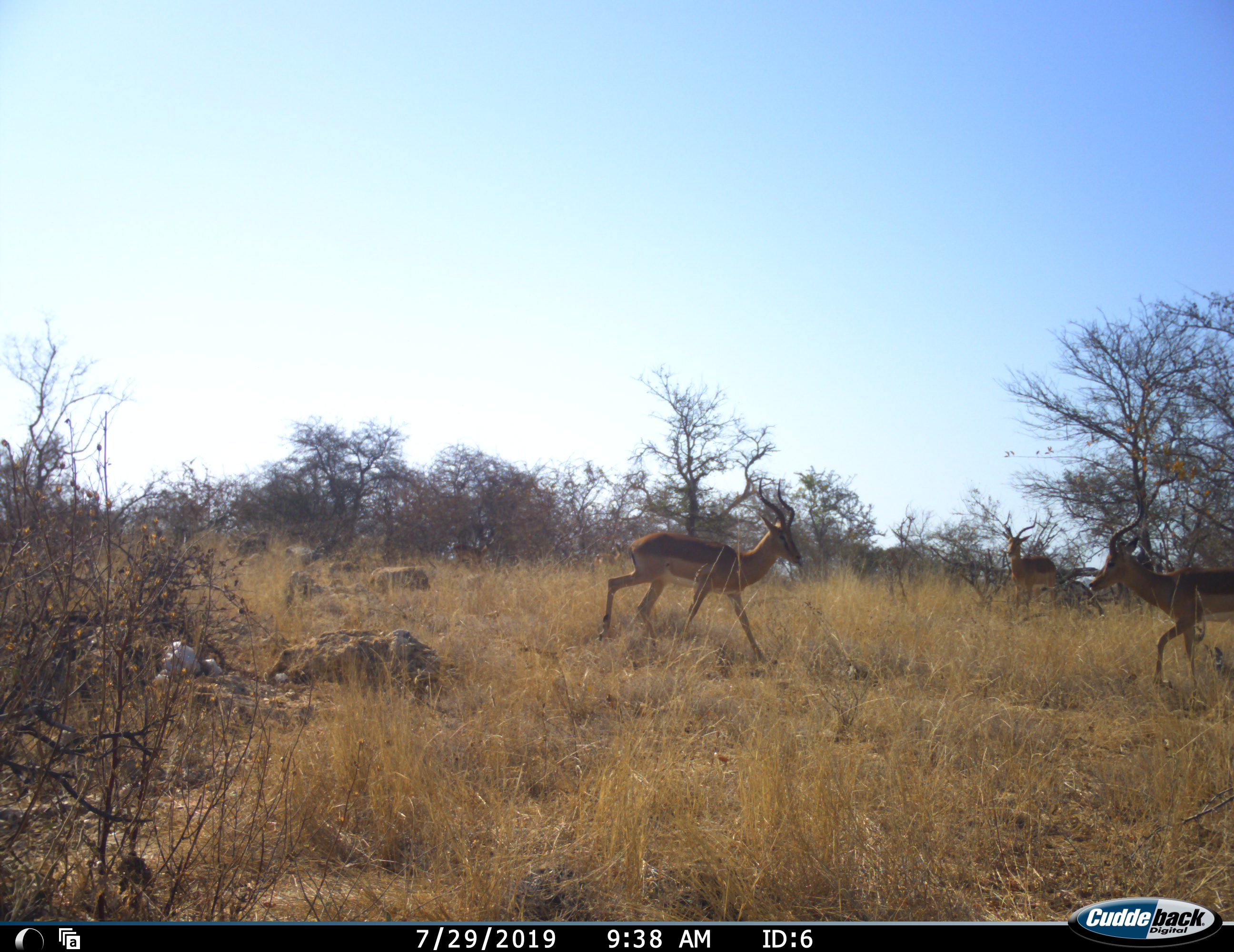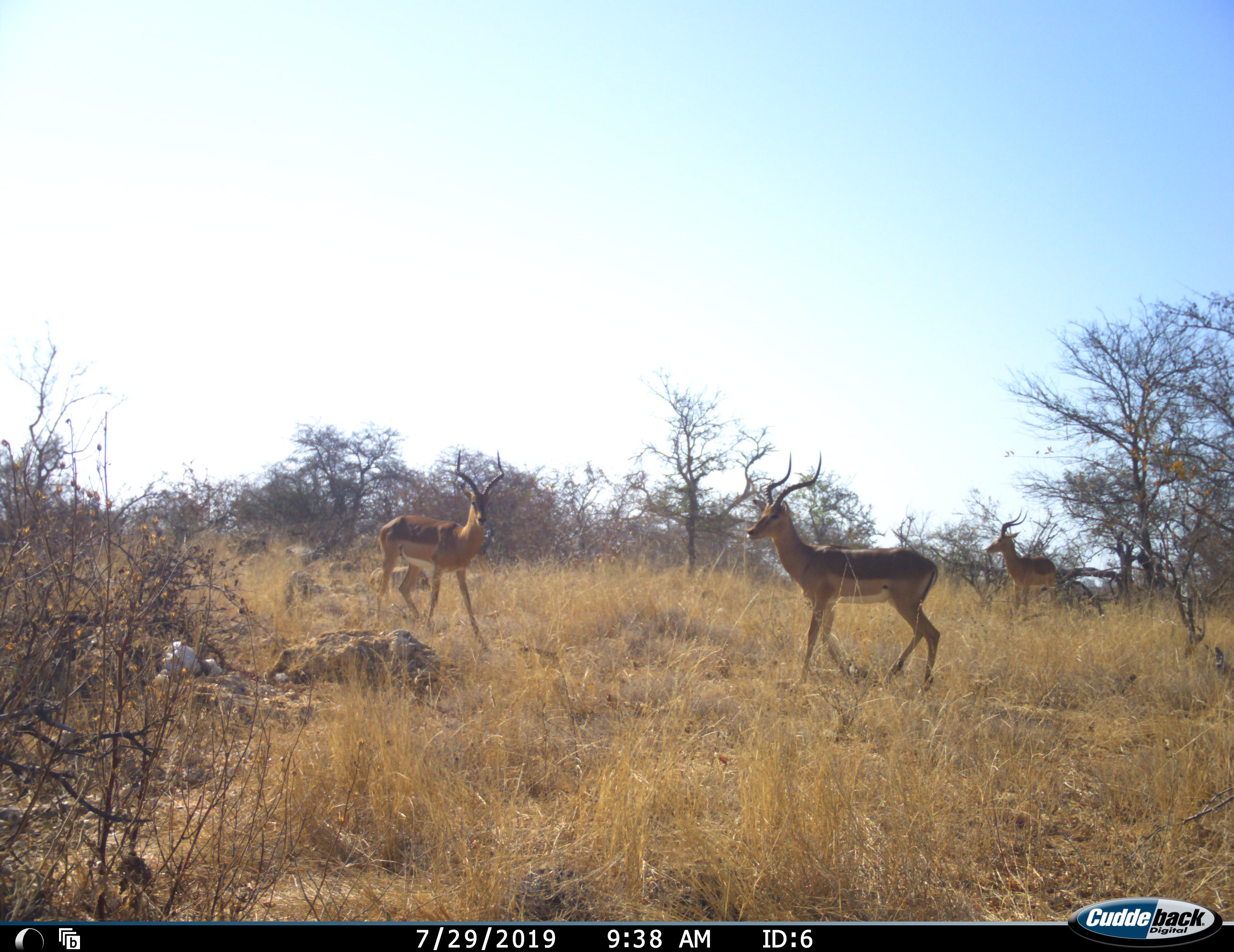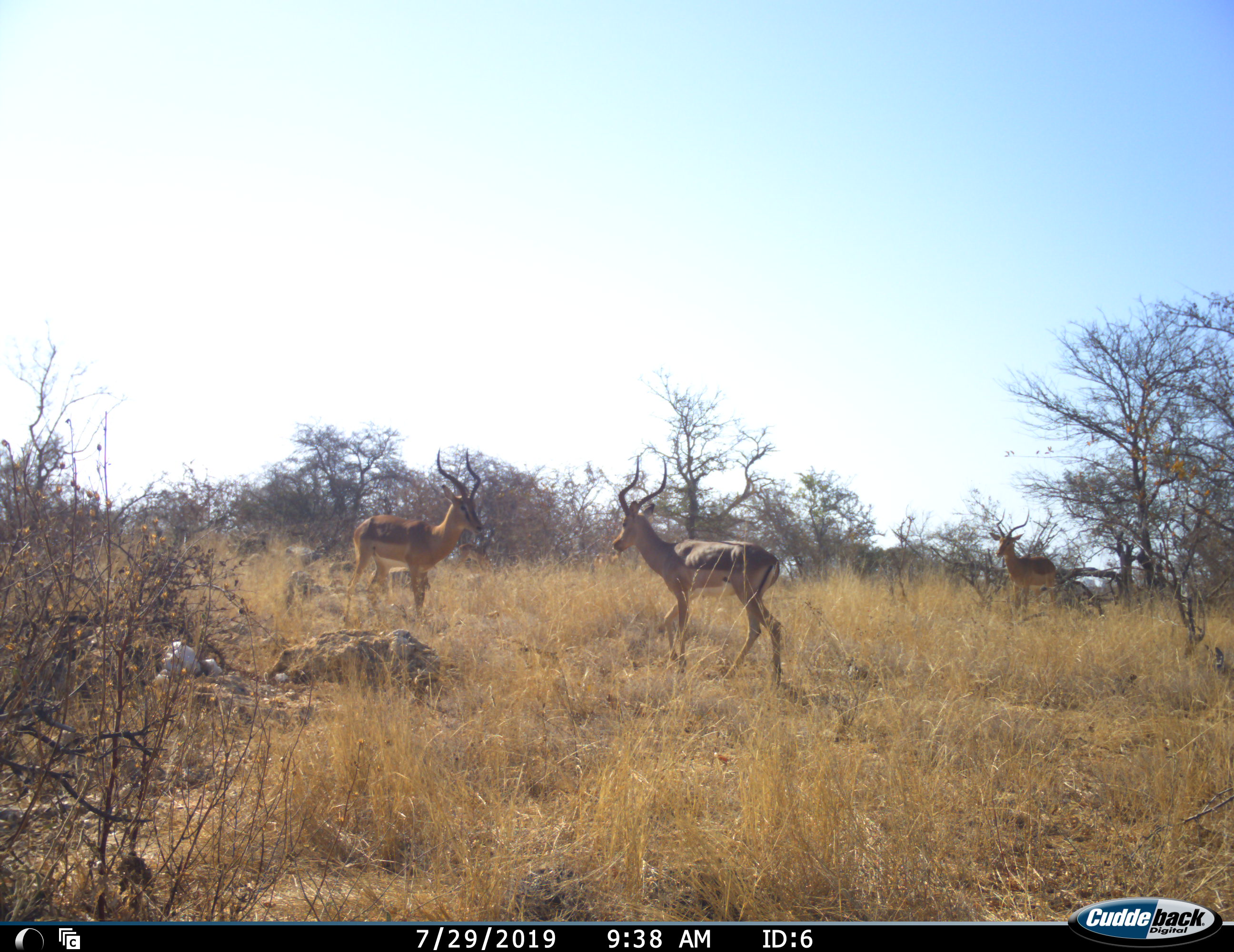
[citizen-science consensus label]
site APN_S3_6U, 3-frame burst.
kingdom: Animalia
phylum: Chordata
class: Mammalia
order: Artiodactyla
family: Bovidae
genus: Aepyceros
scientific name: Aepyceros melampus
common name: impala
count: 3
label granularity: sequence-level